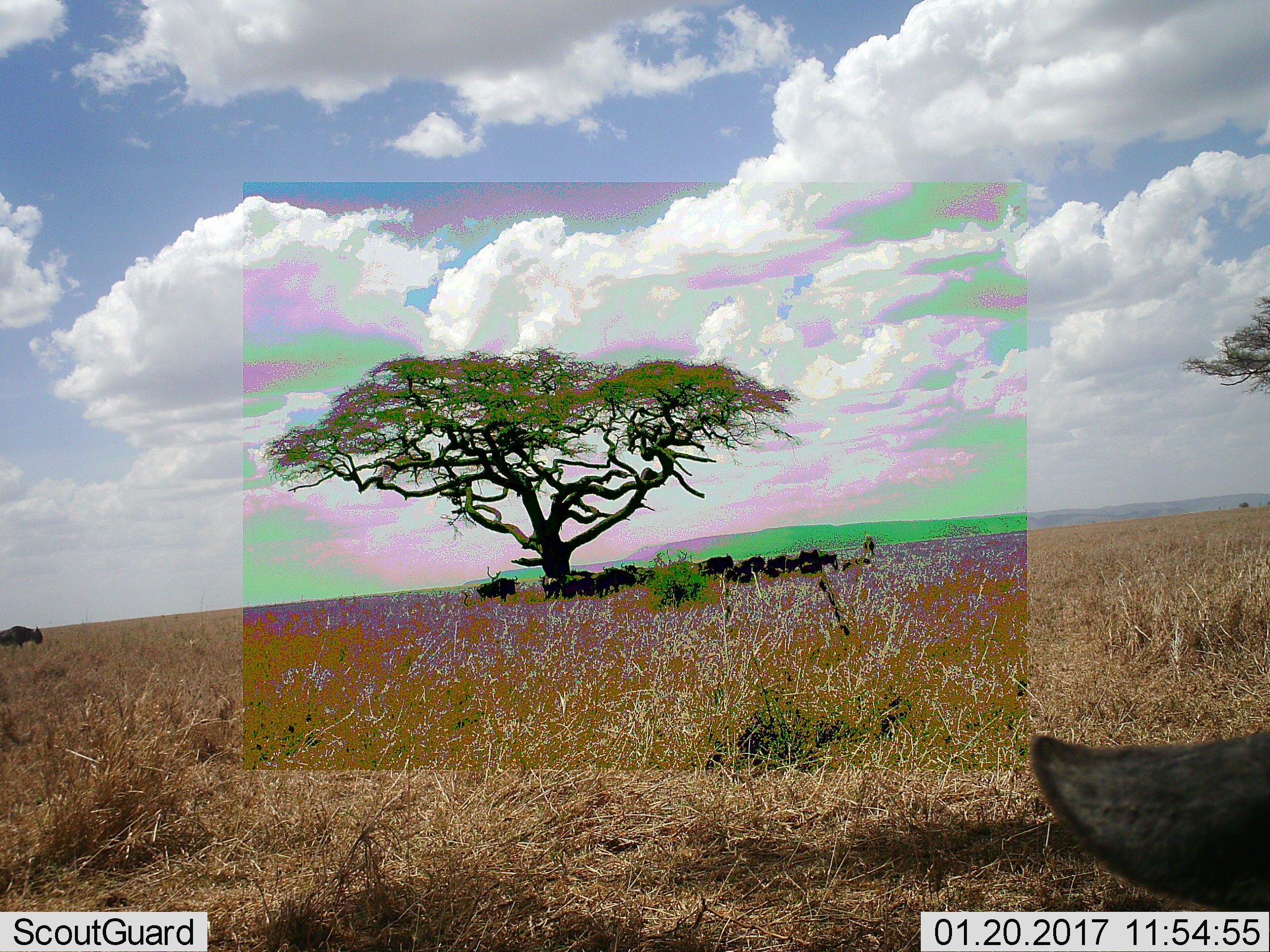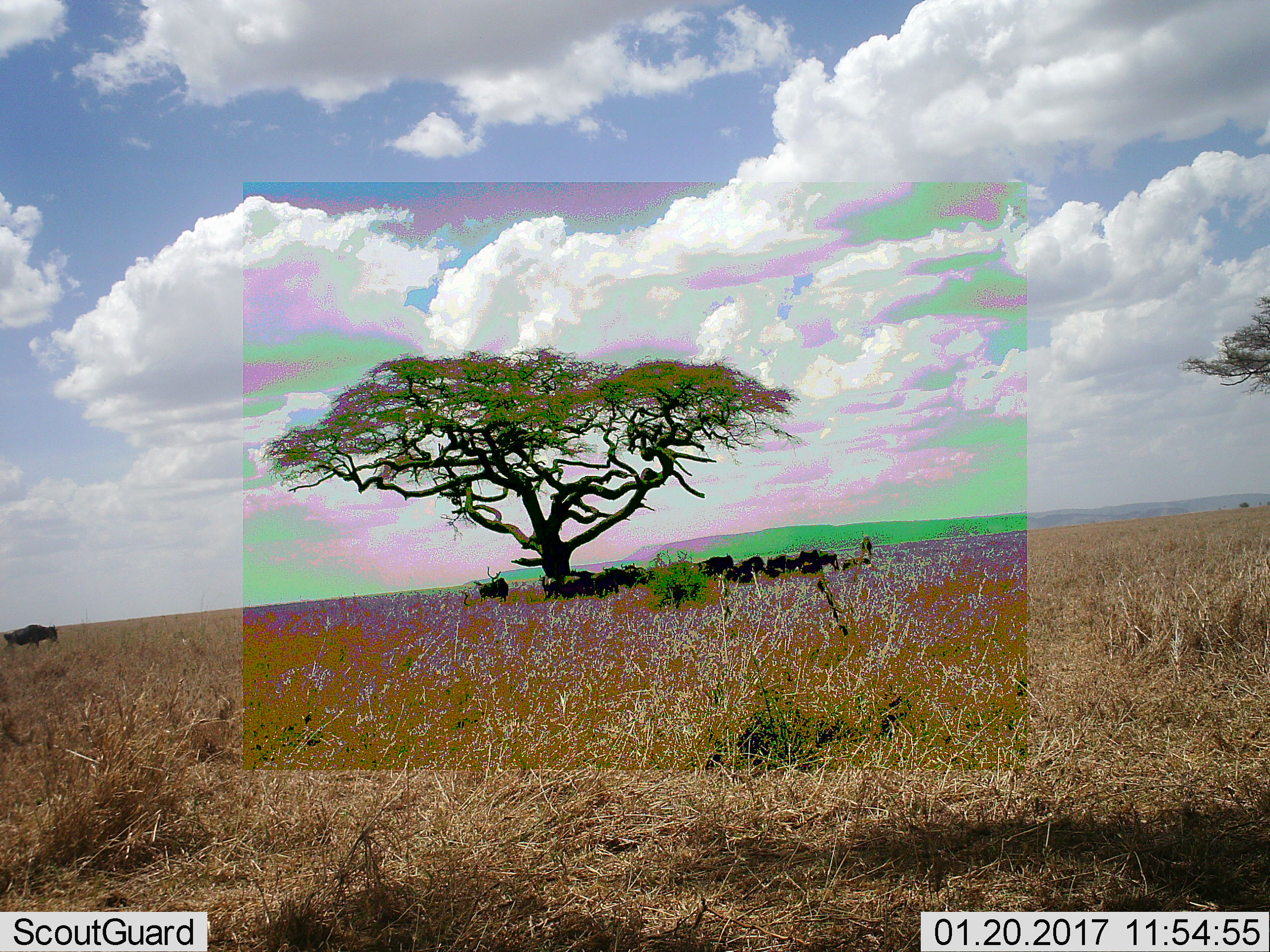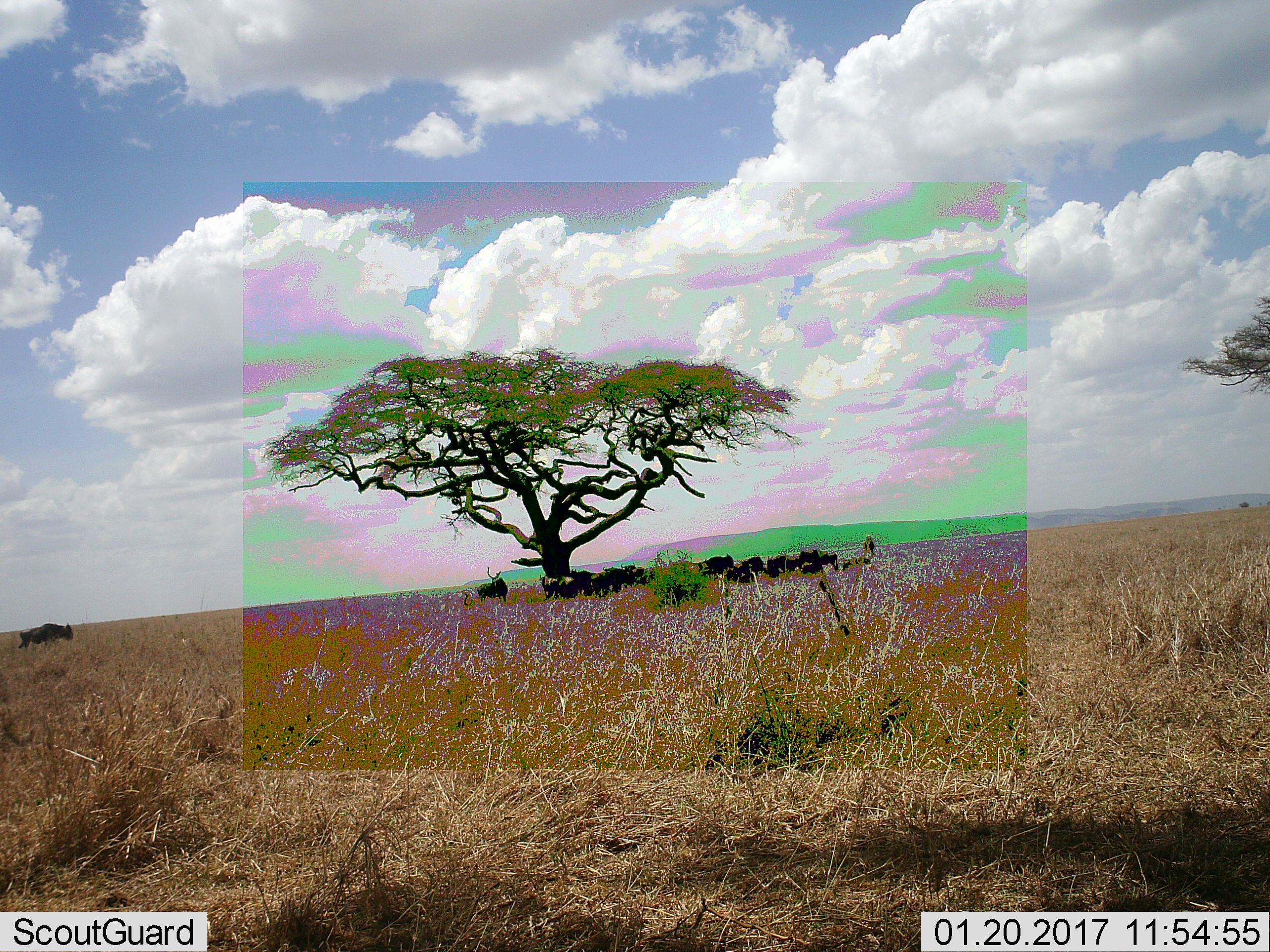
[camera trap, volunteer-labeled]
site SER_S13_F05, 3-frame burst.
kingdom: Animalia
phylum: Chordata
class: Mammalia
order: Artiodactyla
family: Bovidae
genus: Connochaetes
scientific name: Connochaetes taurinus taurinus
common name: blue wildebeest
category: wildebeestblue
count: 11-50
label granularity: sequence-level